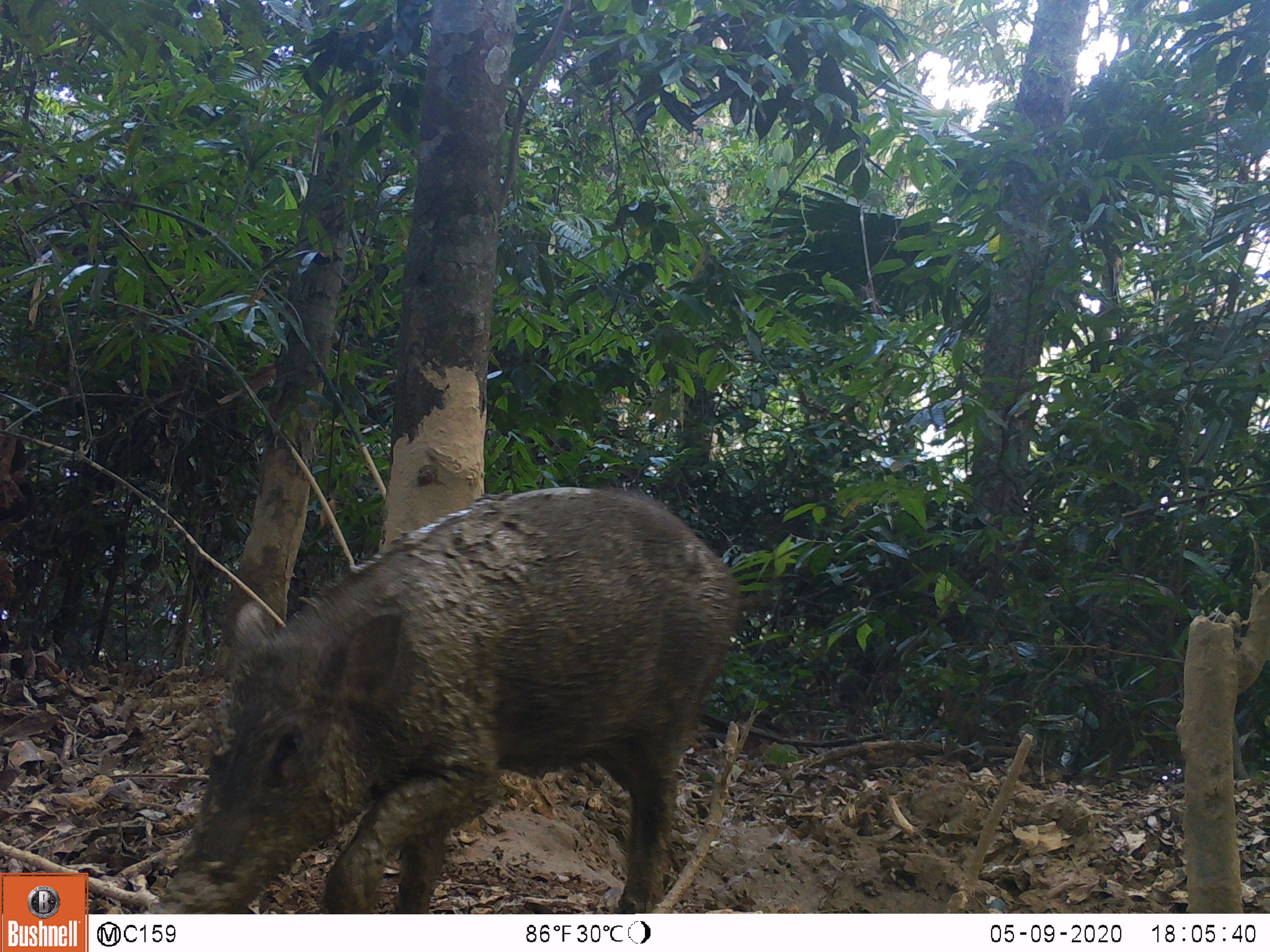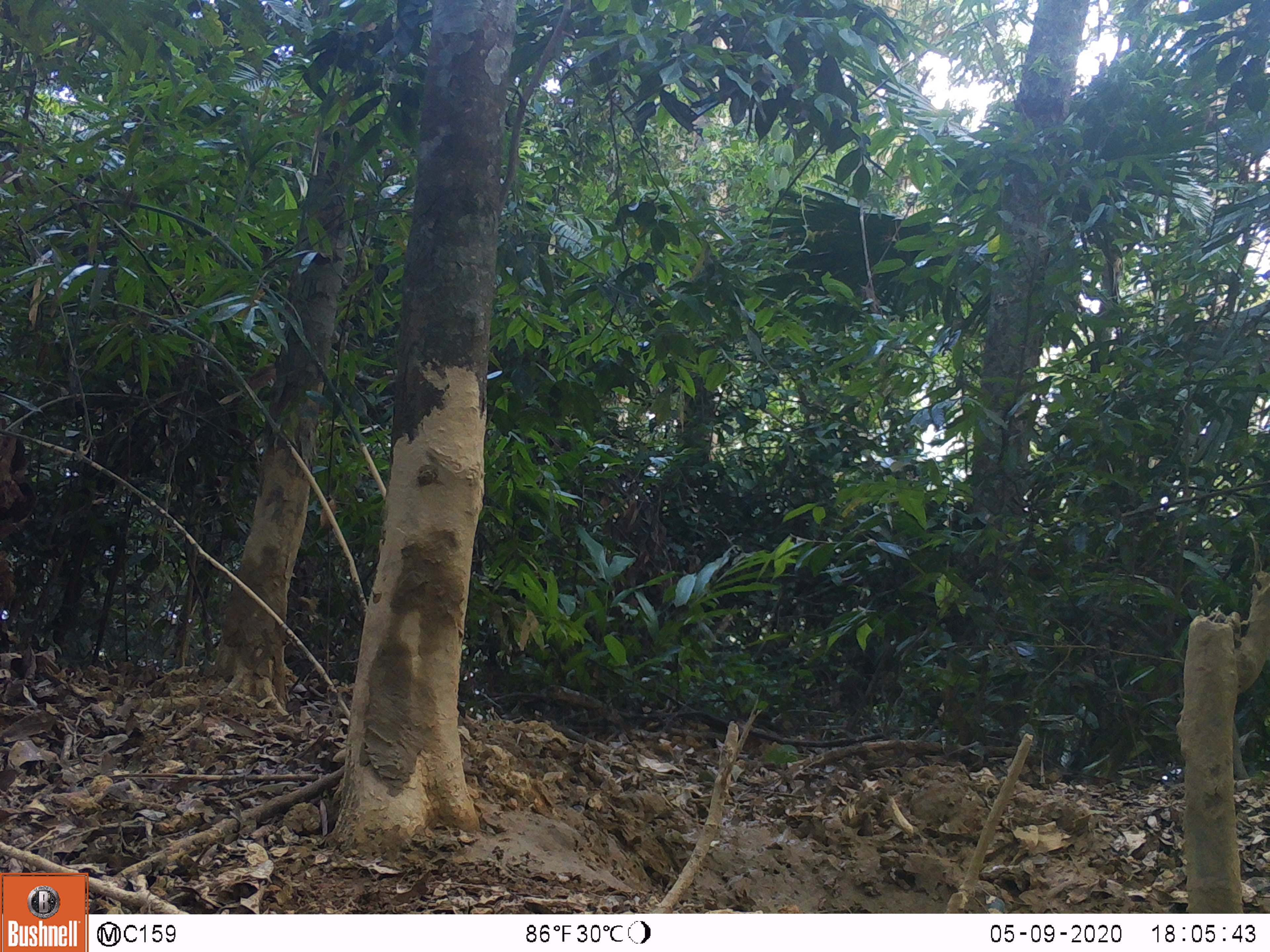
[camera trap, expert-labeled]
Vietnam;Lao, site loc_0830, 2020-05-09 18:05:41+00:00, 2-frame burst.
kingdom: Animalia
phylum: Chordata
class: Mammalia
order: Artiodactyla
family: Suidae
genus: Sus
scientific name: Sus scrofa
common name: eurasian wild pig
Eurasian wild pig (Sus scrofa). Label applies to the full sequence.